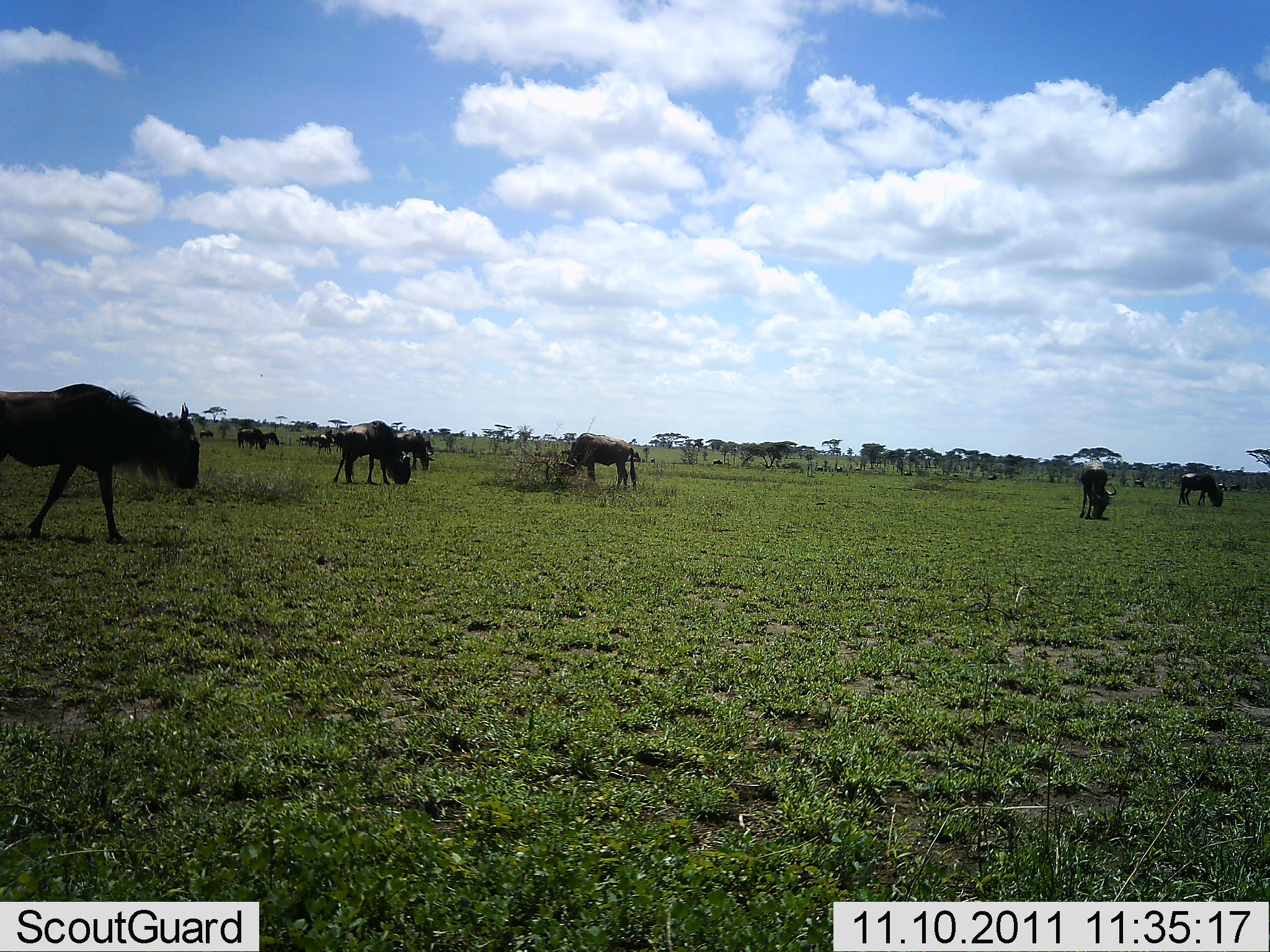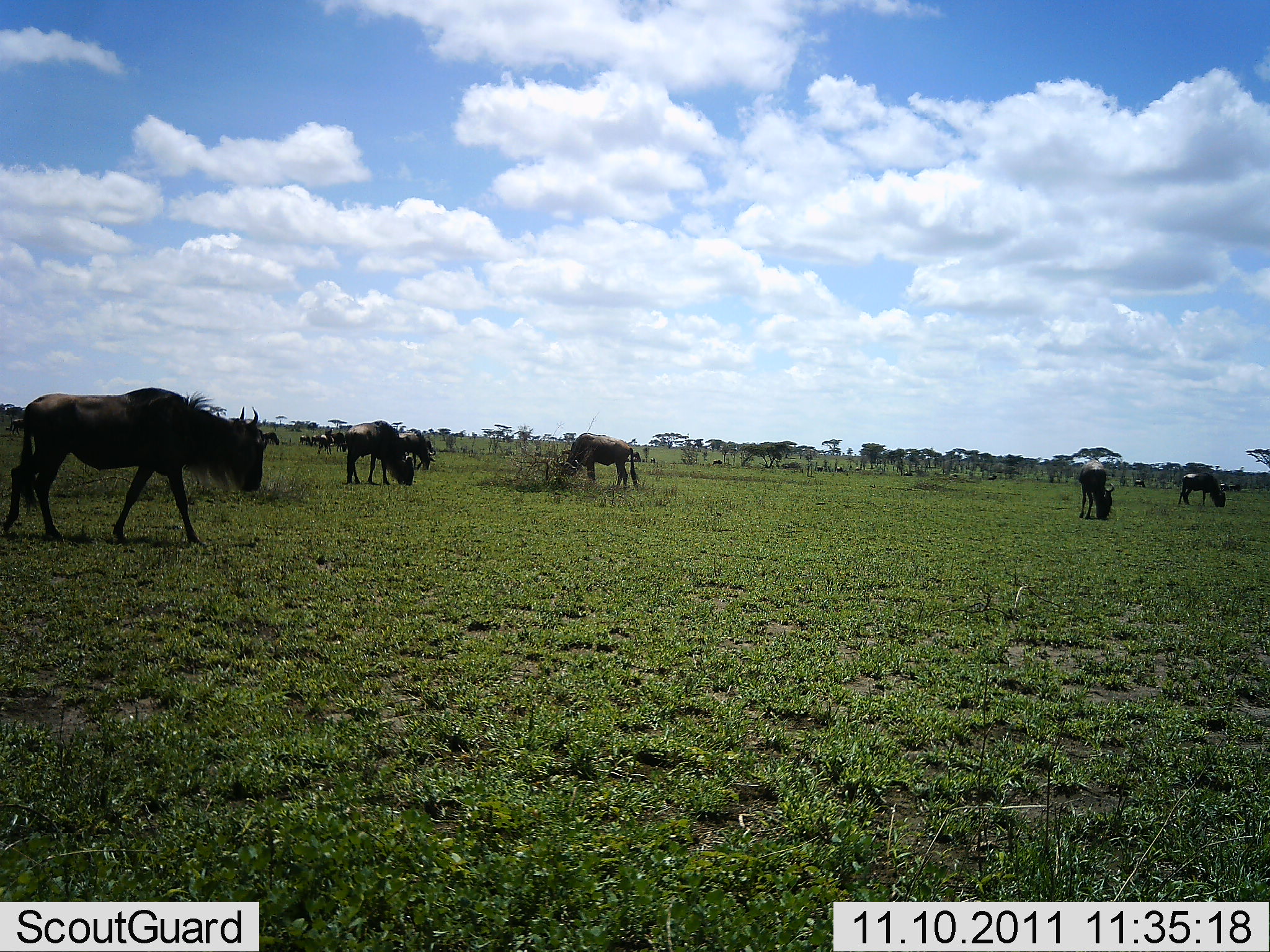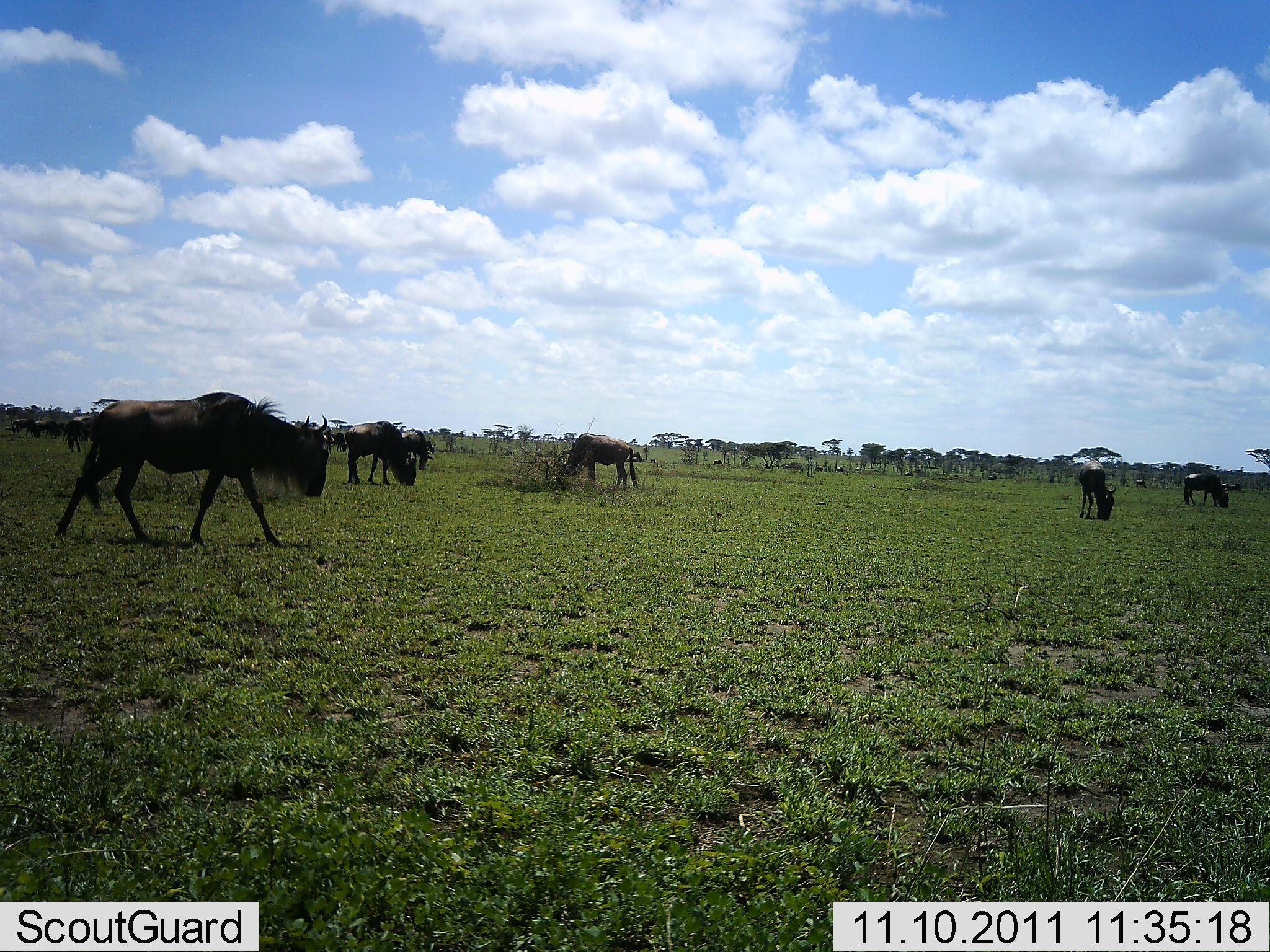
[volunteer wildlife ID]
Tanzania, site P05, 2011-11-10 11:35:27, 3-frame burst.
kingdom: Animalia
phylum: Chordata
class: Mammalia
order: Artiodactyla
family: Bovidae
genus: Connochaetes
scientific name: Connochaetes taurinus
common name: blue wildebeest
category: wildebeest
Wildebeest (blue wildebeest) (Connochaetes taurinus), count 10. Behavior (volunteer vote fractions): standing 0%, resting 0%, moving 70%, interacting 0%. Young present (vote fraction): 0%. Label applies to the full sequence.